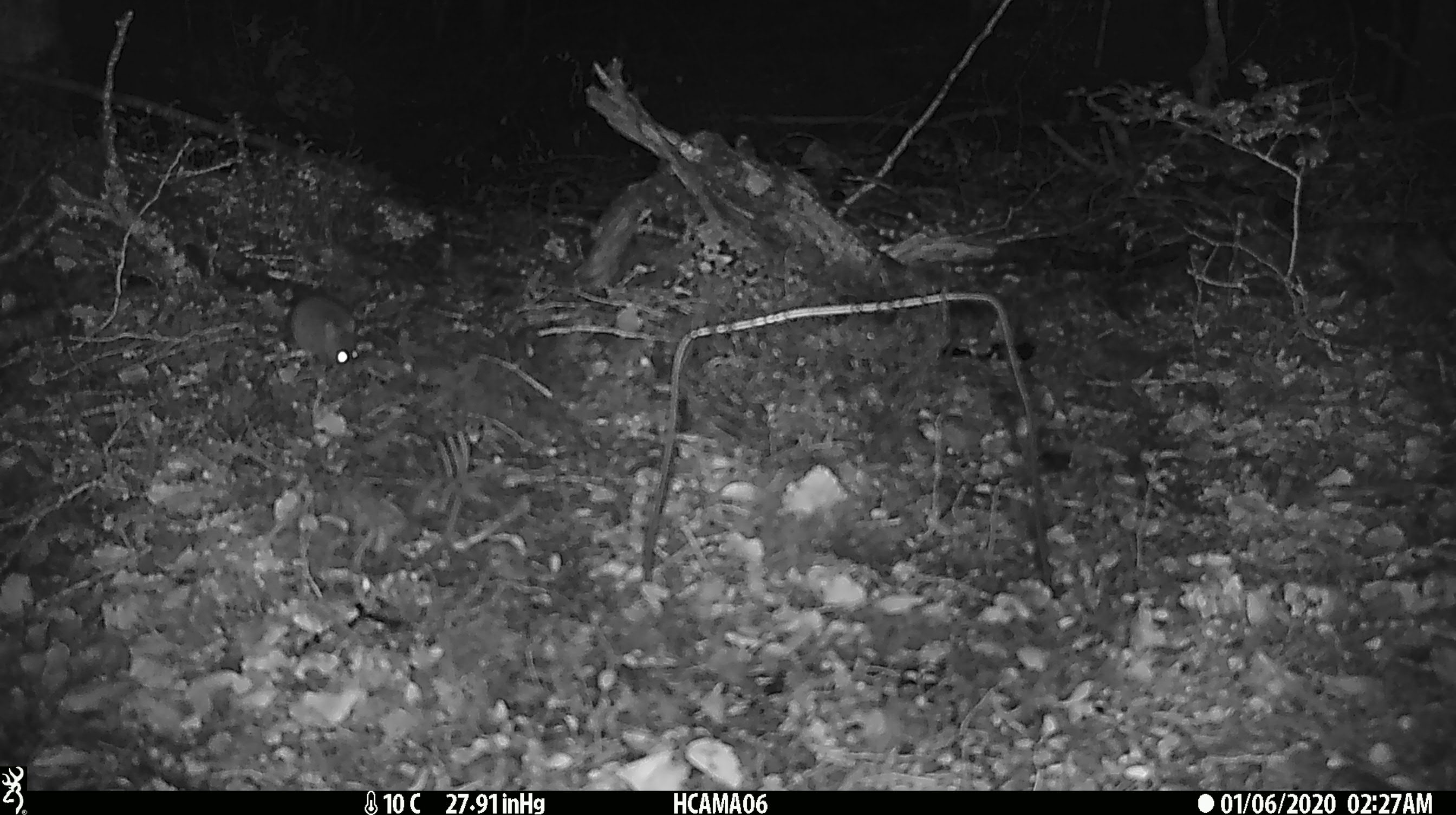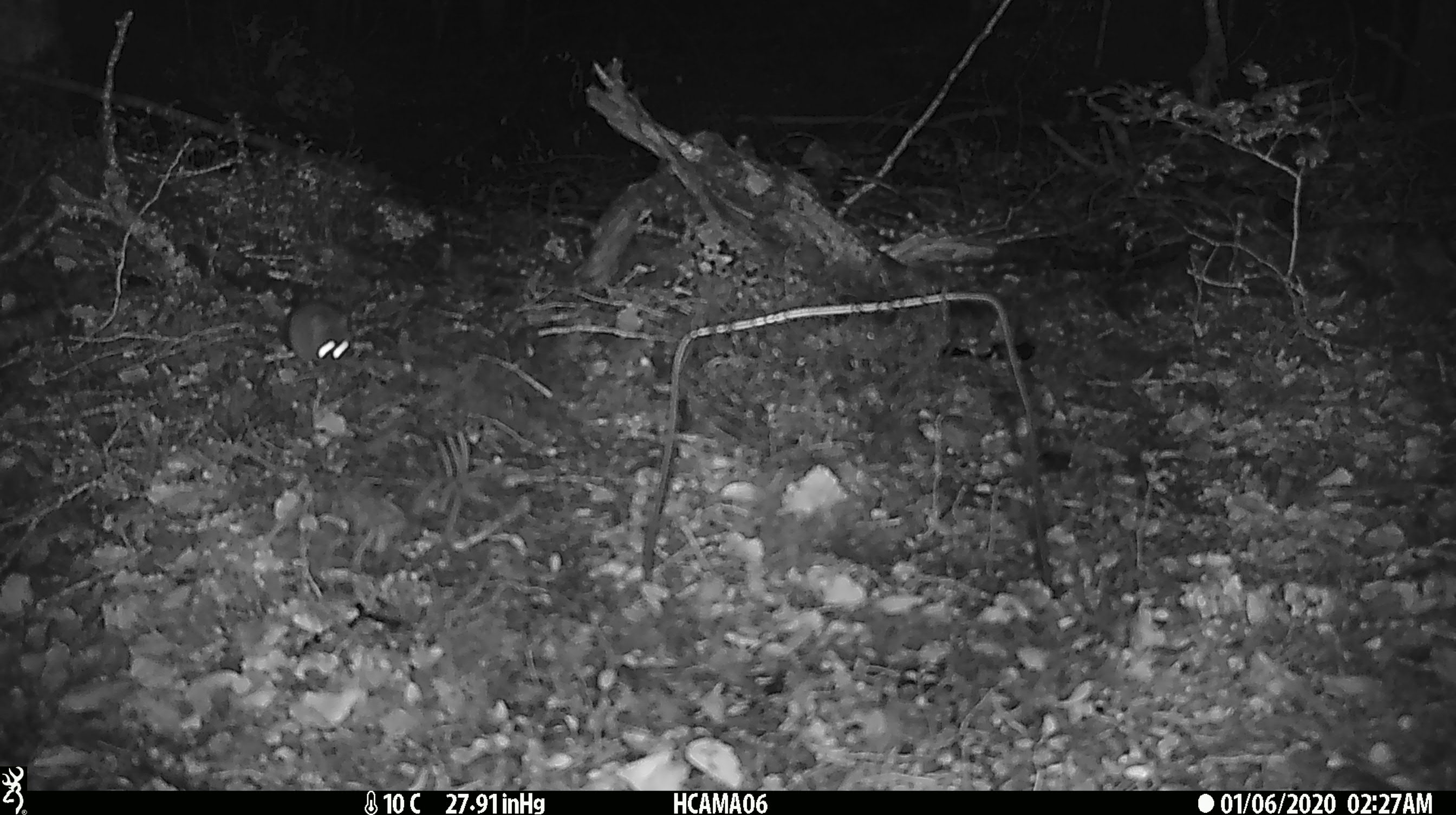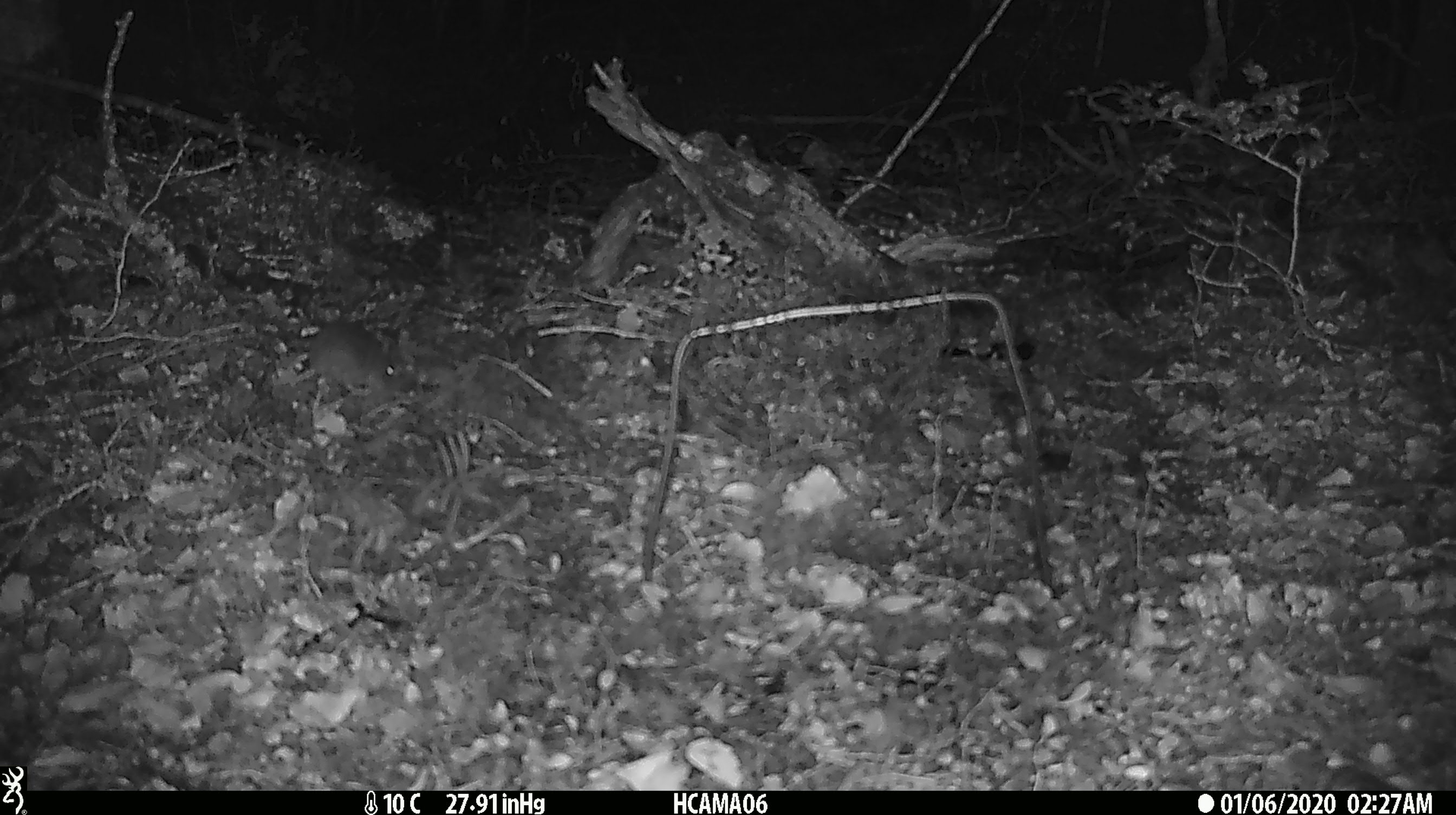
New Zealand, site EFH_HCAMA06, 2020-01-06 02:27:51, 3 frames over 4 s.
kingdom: Animalia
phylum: Chordata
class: Mammalia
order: Rodentia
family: Muridae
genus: Mus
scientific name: Mus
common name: mouse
Mouse (Mus).